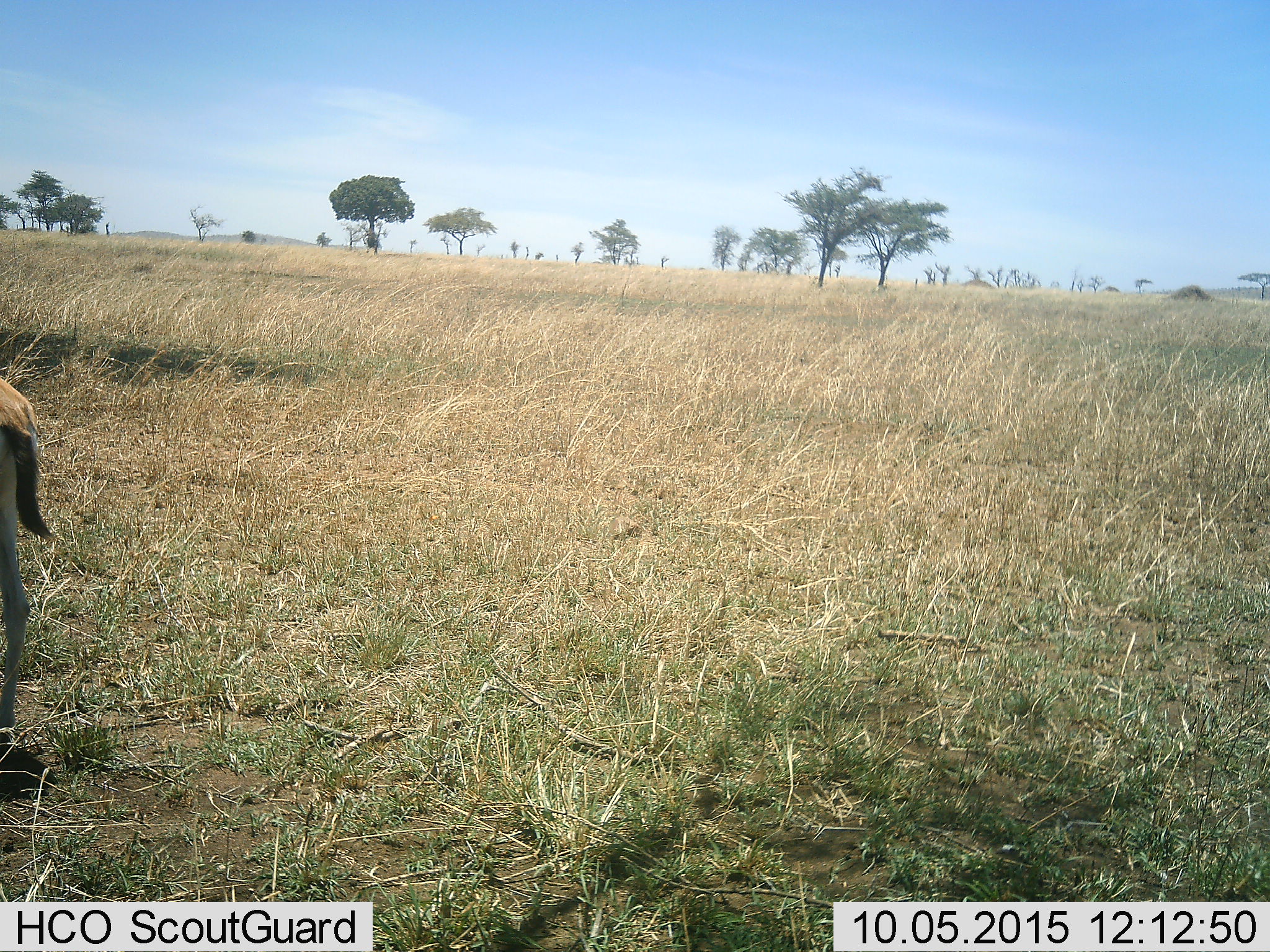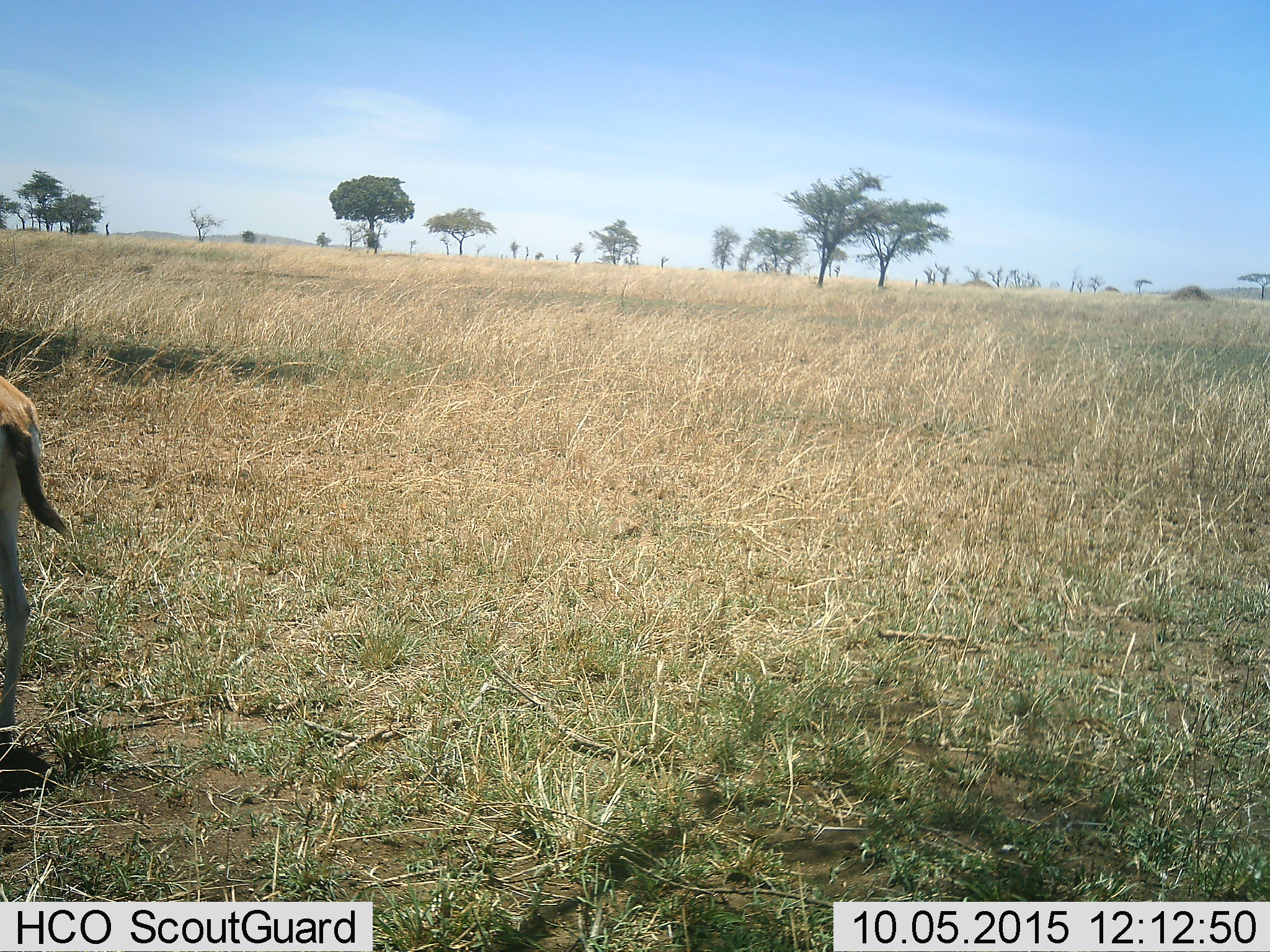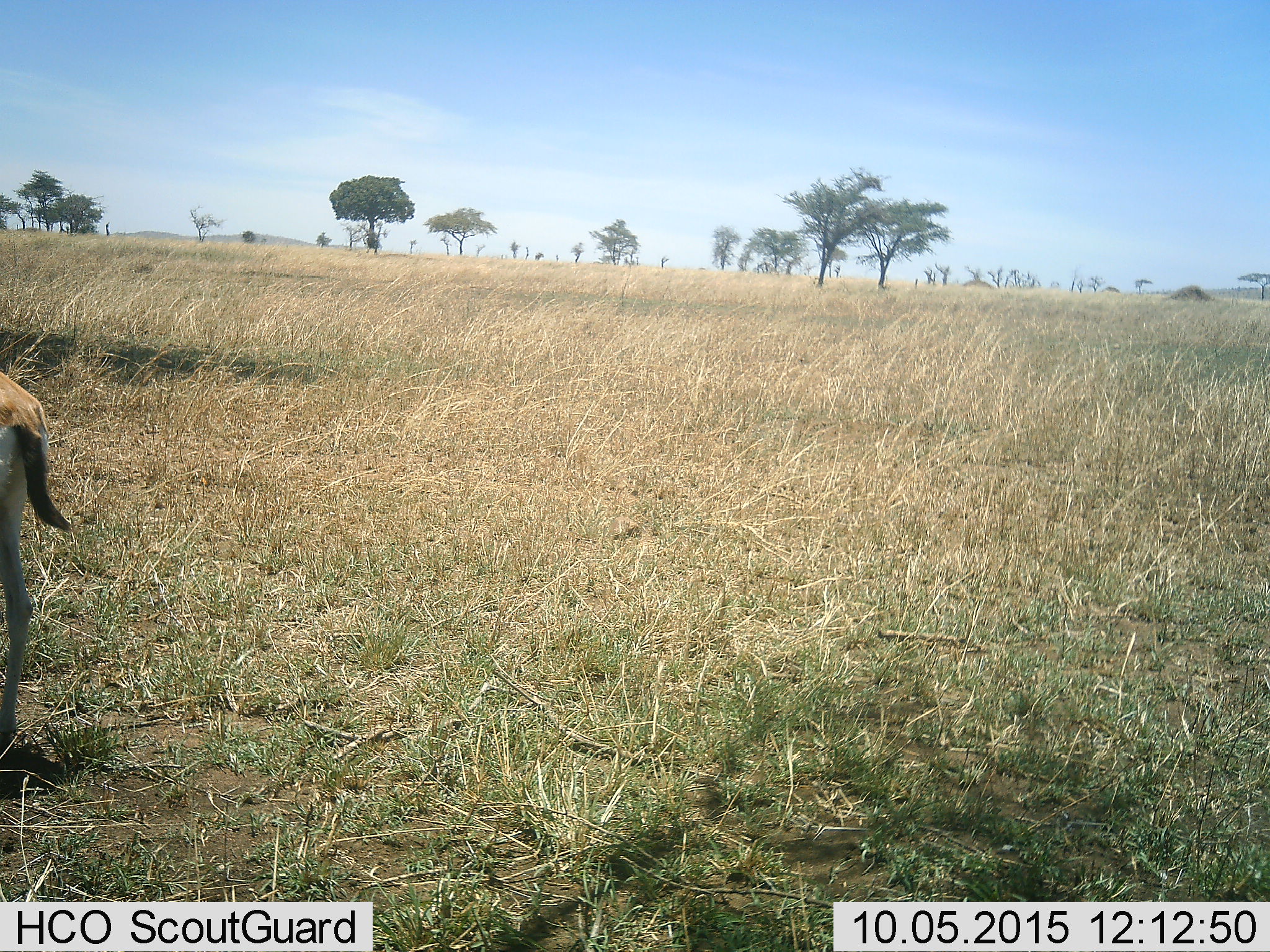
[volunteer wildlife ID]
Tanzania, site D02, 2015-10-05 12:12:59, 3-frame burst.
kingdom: Animalia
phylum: Chordata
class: Mammalia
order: Artiodactyla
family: Bovidae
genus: Eudorcas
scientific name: Eudorcas thomsonii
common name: thomson's gazelle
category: gazellethomsons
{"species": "gazellethomsons (thomson's gazelle) (Eudorcas thomsonii)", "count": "1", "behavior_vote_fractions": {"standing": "93%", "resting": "0%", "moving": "7%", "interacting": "0%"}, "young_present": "0%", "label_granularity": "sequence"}